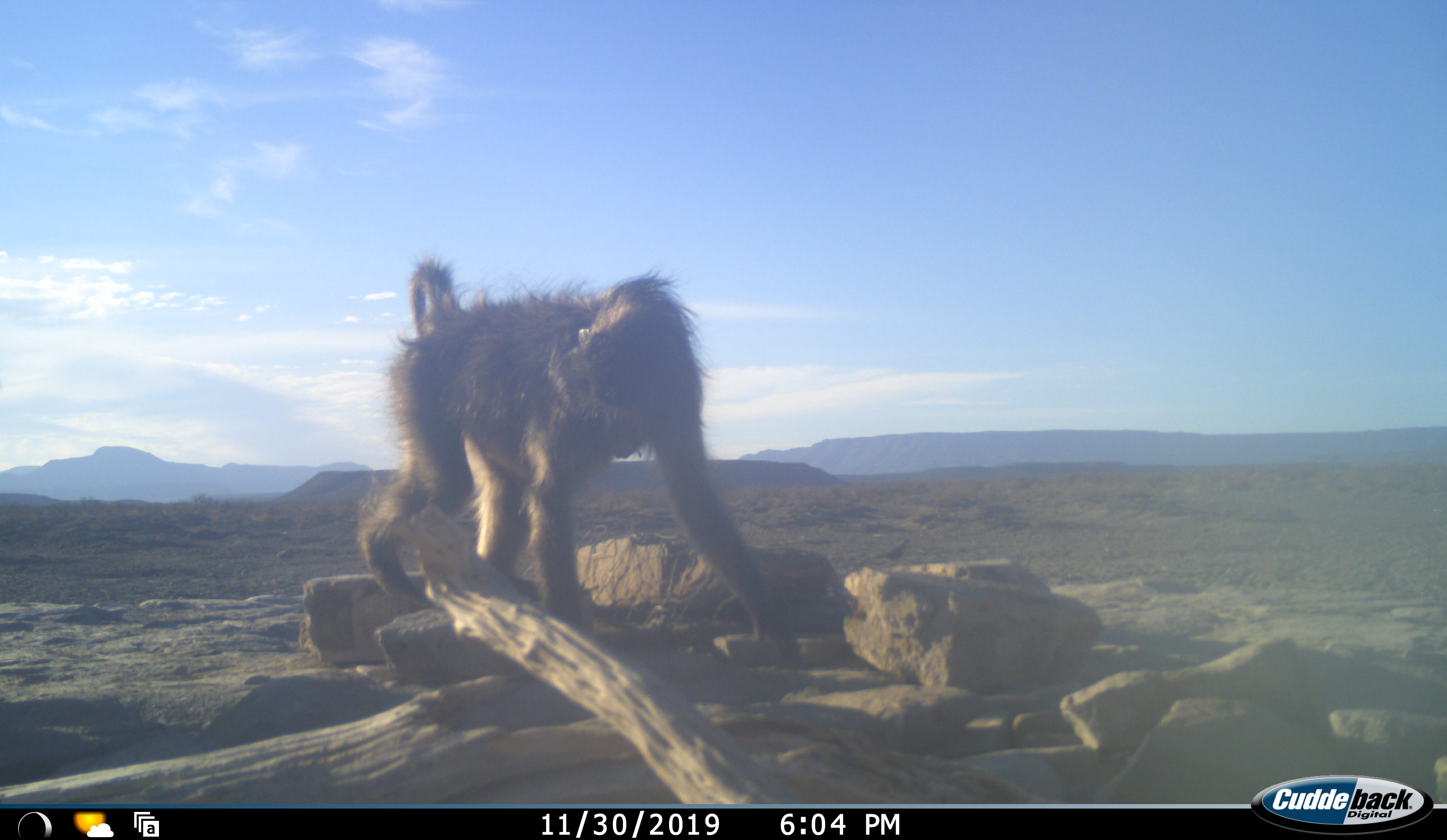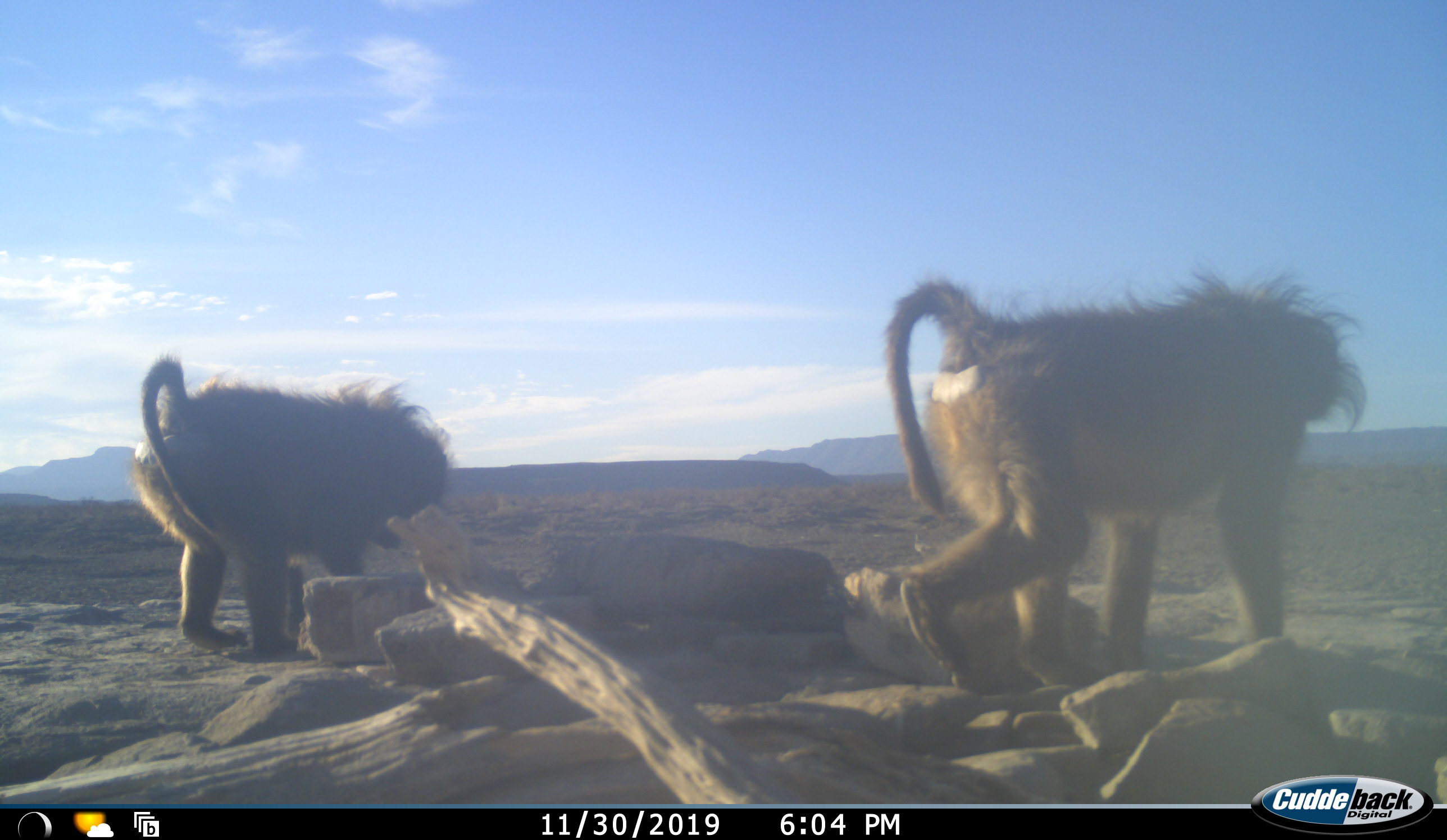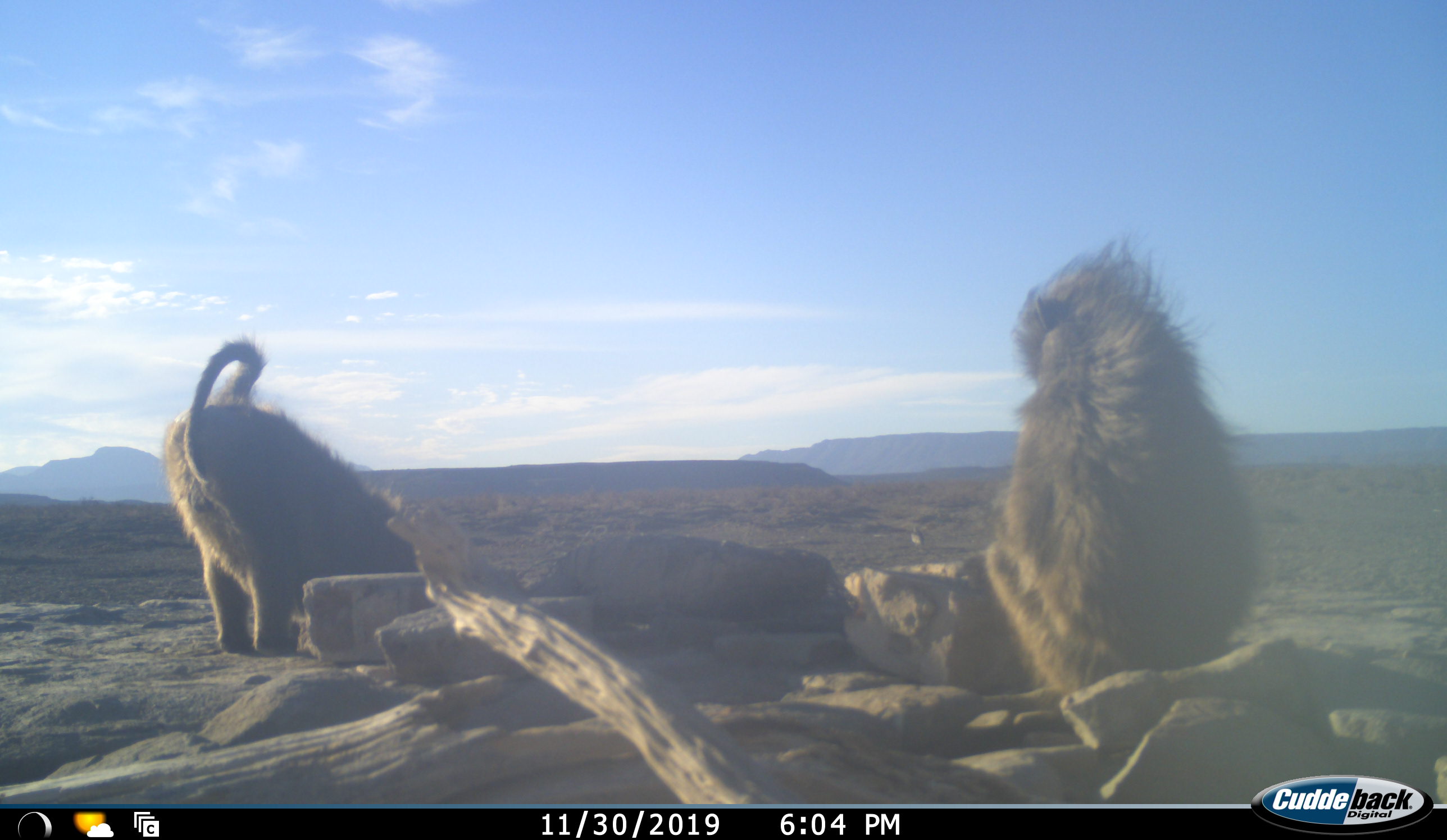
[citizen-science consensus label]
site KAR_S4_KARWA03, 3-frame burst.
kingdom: Animalia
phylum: Chordata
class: Mammalia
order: Primates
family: Cercopithecidae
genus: Papio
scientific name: Papio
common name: baboon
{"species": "baboon (Papio)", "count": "2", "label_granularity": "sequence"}